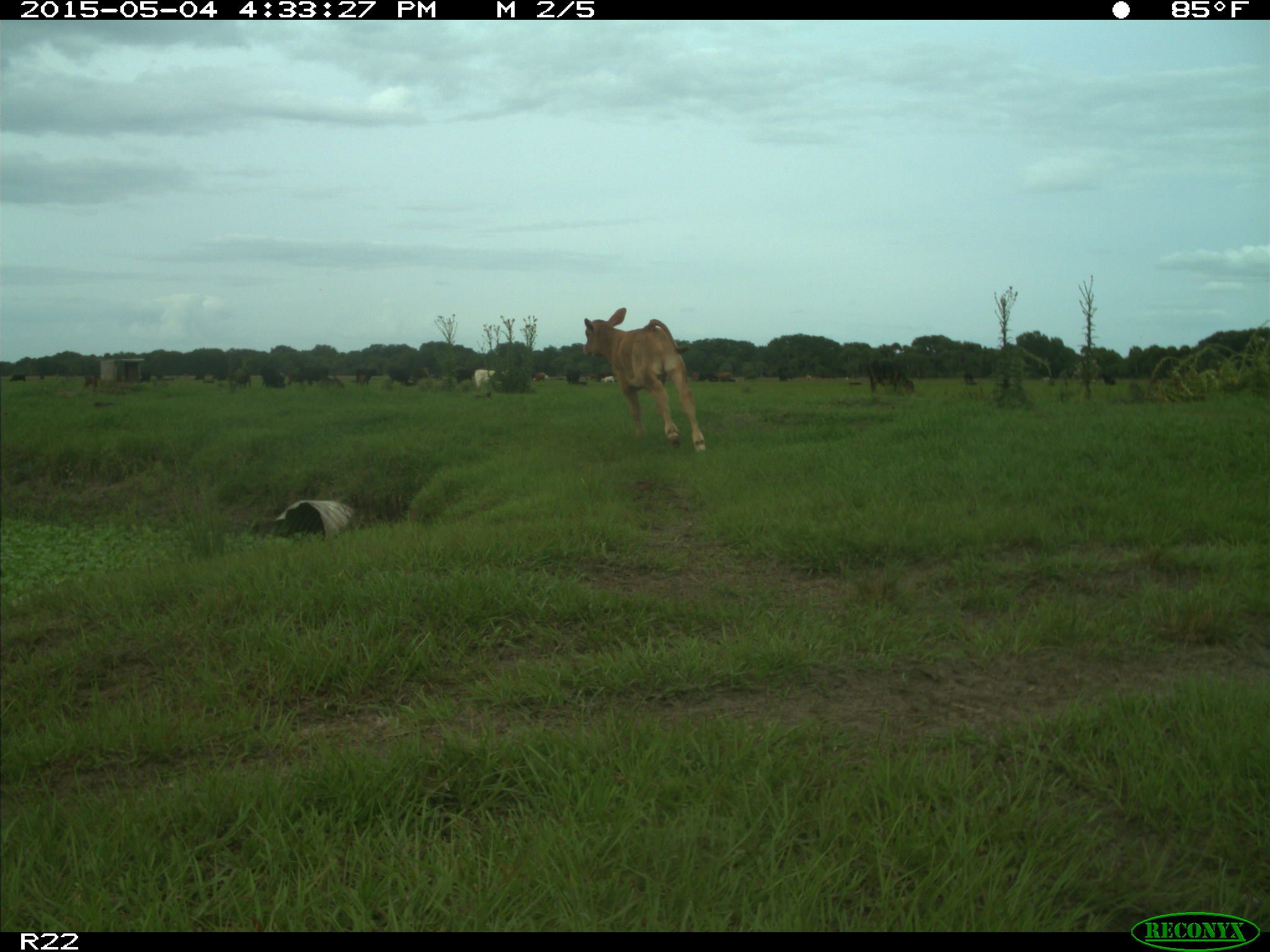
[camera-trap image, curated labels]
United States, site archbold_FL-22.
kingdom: Animalia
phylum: Chordata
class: Mammalia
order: Artiodactyla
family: Bovidae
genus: Bos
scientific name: Bos taurus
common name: domestic cow